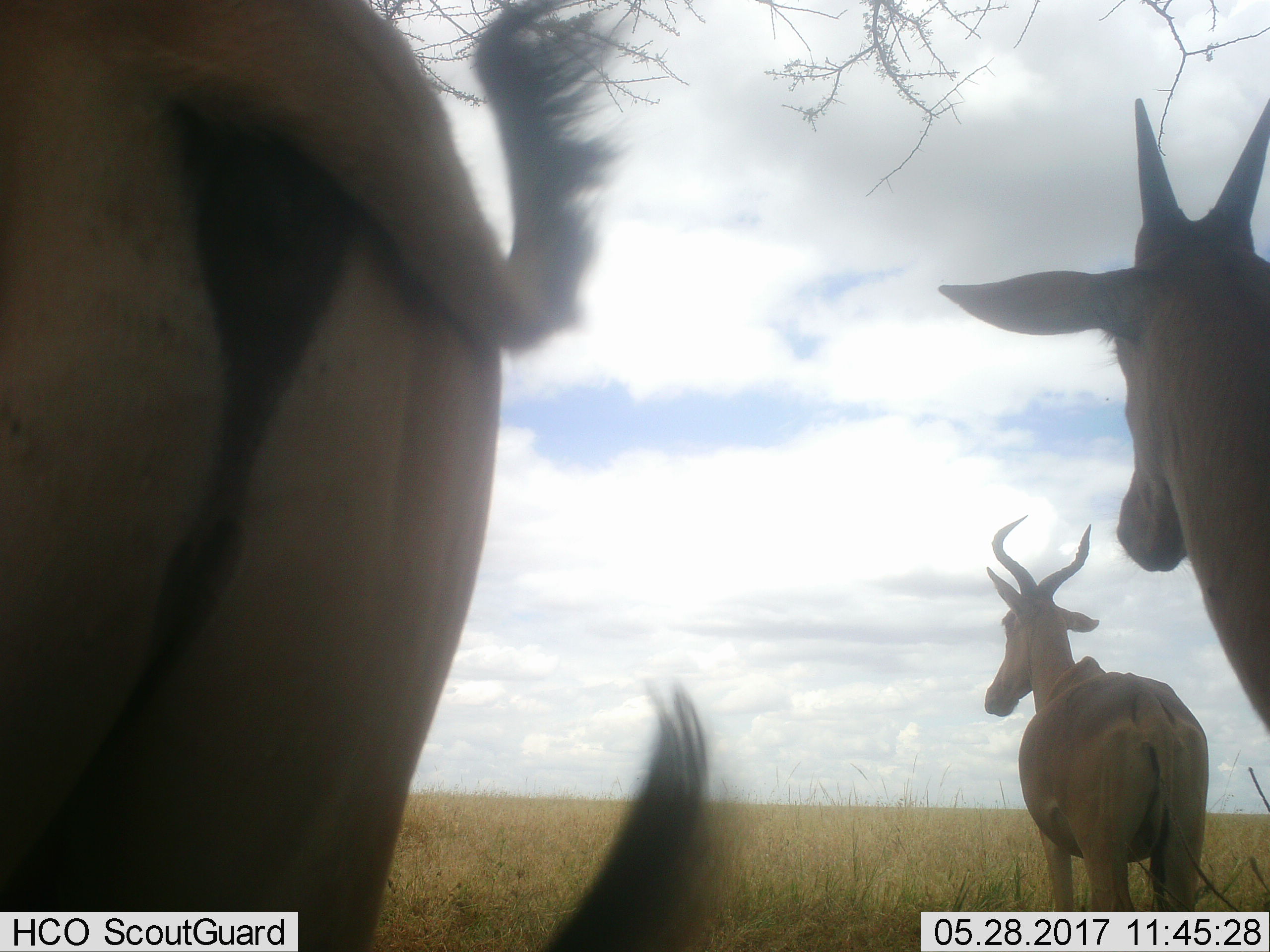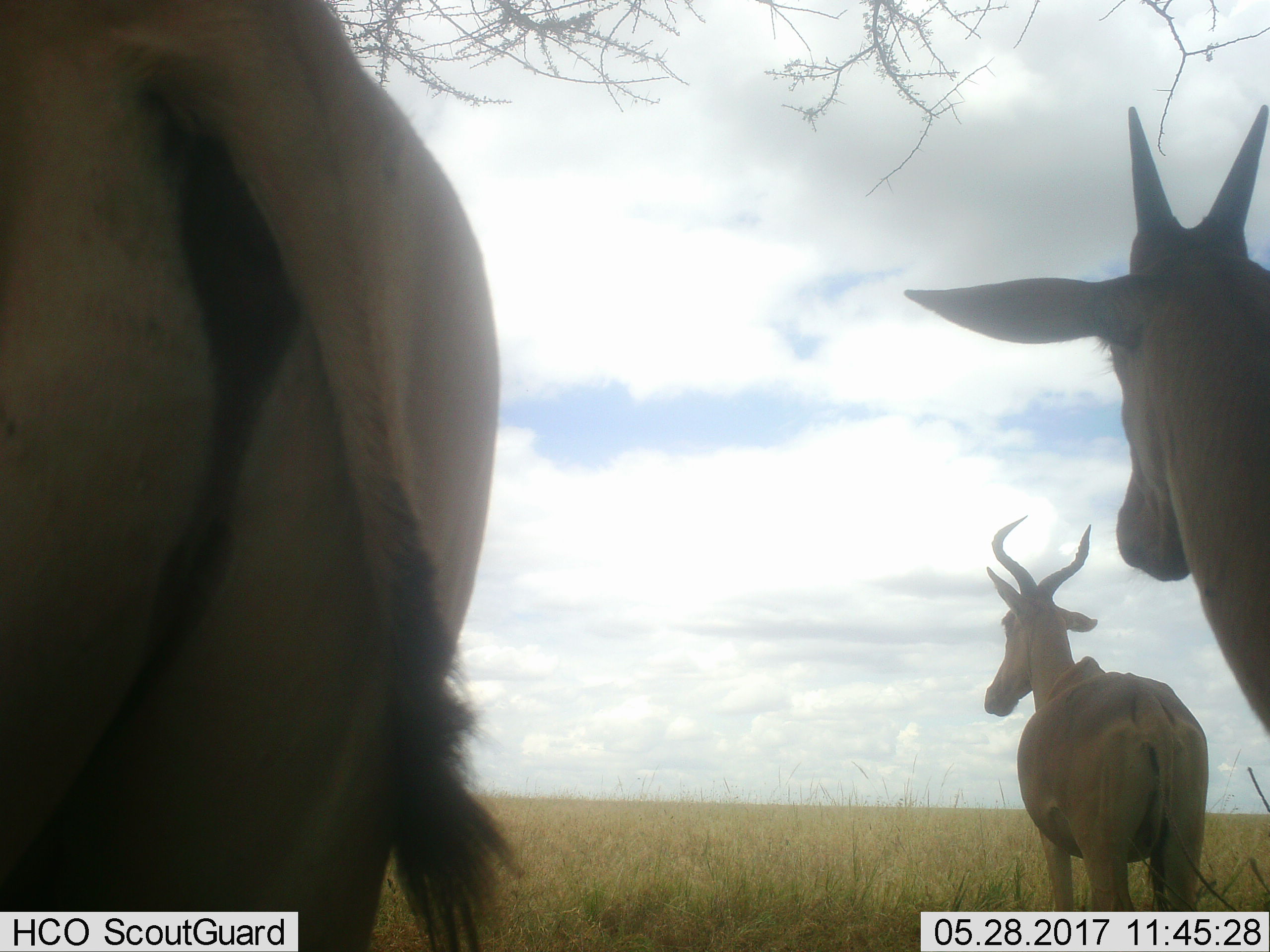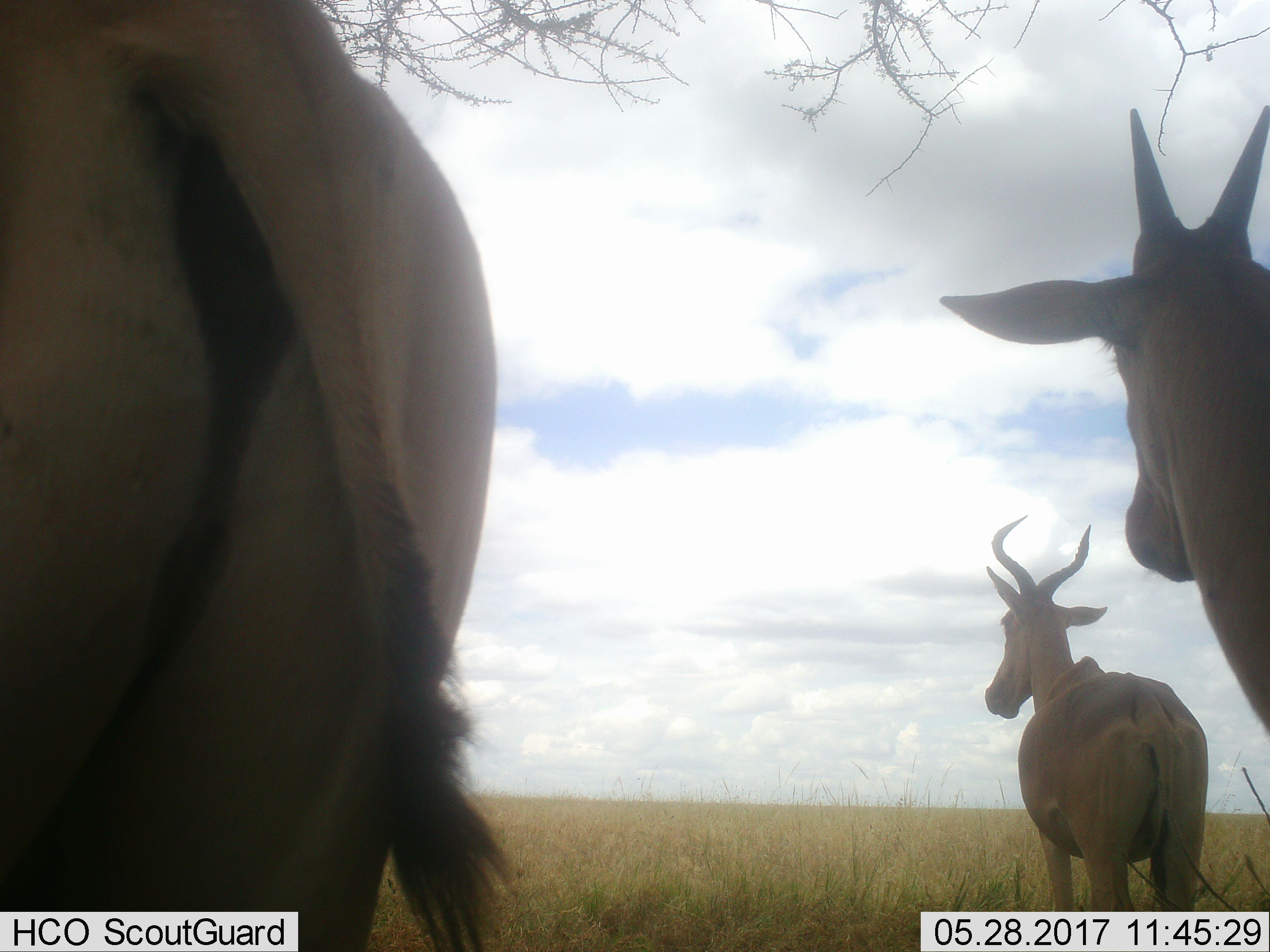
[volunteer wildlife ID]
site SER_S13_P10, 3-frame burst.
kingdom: Animalia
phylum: Chordata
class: Mammalia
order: Artiodactyla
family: Bovidae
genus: Alcelaphus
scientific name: Alcelaphus buselaphus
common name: hartebeest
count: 3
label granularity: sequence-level